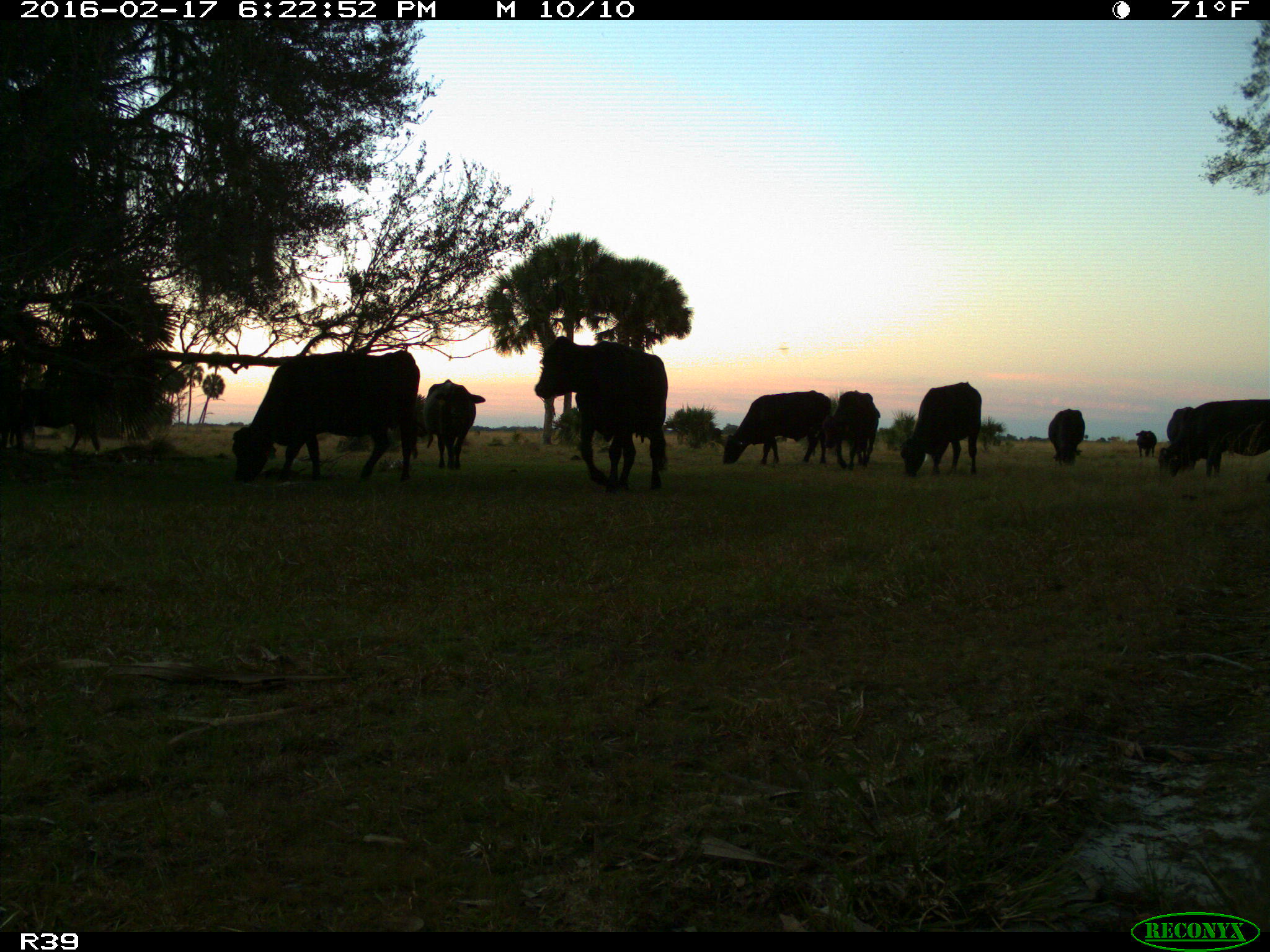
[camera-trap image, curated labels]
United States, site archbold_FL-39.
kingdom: Animalia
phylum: Chordata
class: Mammalia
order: Artiodactyla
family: Bovidae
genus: Bos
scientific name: Bos taurus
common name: domestic cow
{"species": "Bos taurus (domestic cow)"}